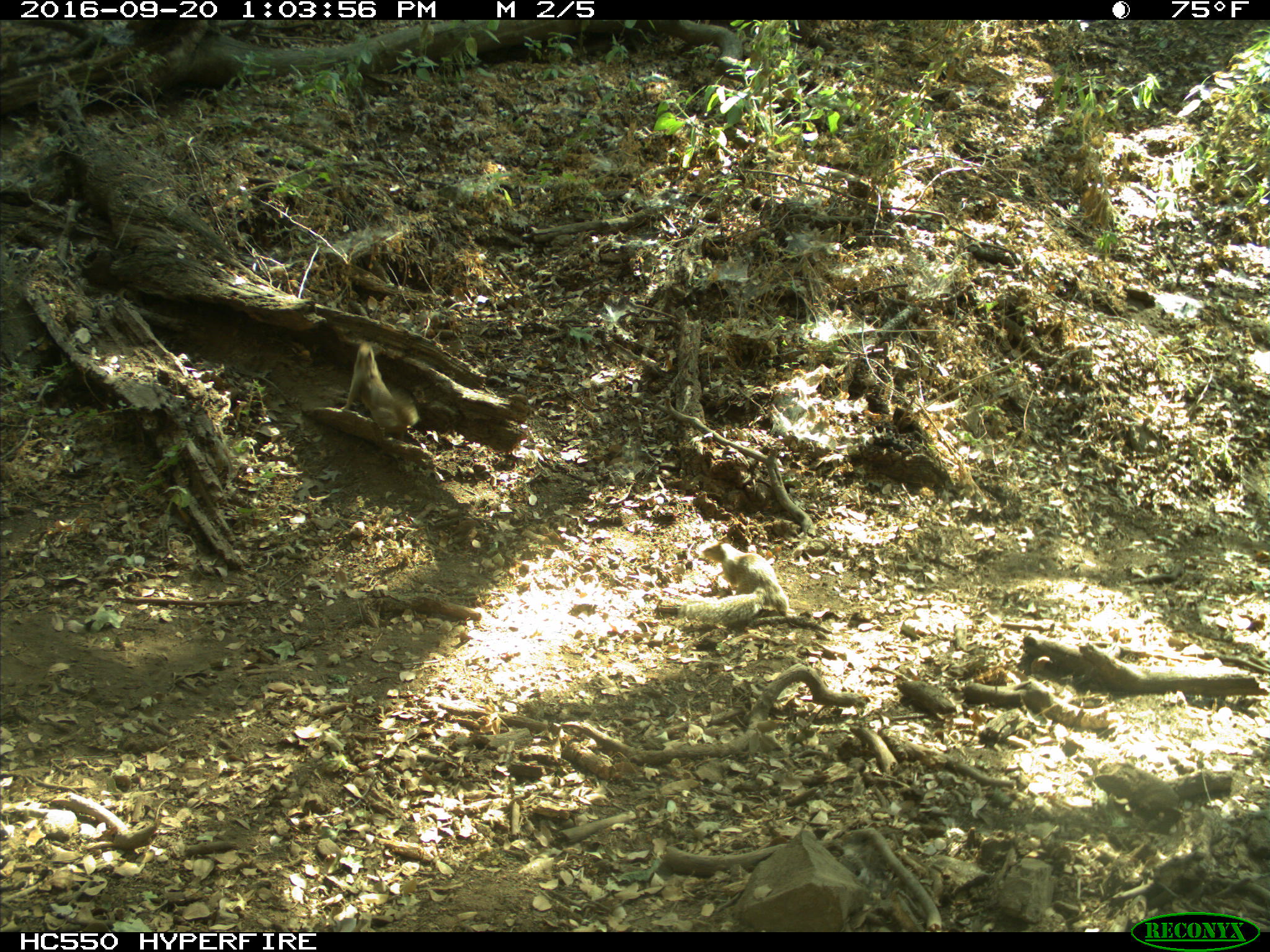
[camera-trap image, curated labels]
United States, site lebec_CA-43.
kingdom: Animalia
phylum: Chordata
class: Mammalia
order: Rodentia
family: Sciuridae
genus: Otospermophilus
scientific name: Otospermophilus beecheyi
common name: california ground squirrel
Otospermophilus beecheyi (california ground squirrel).